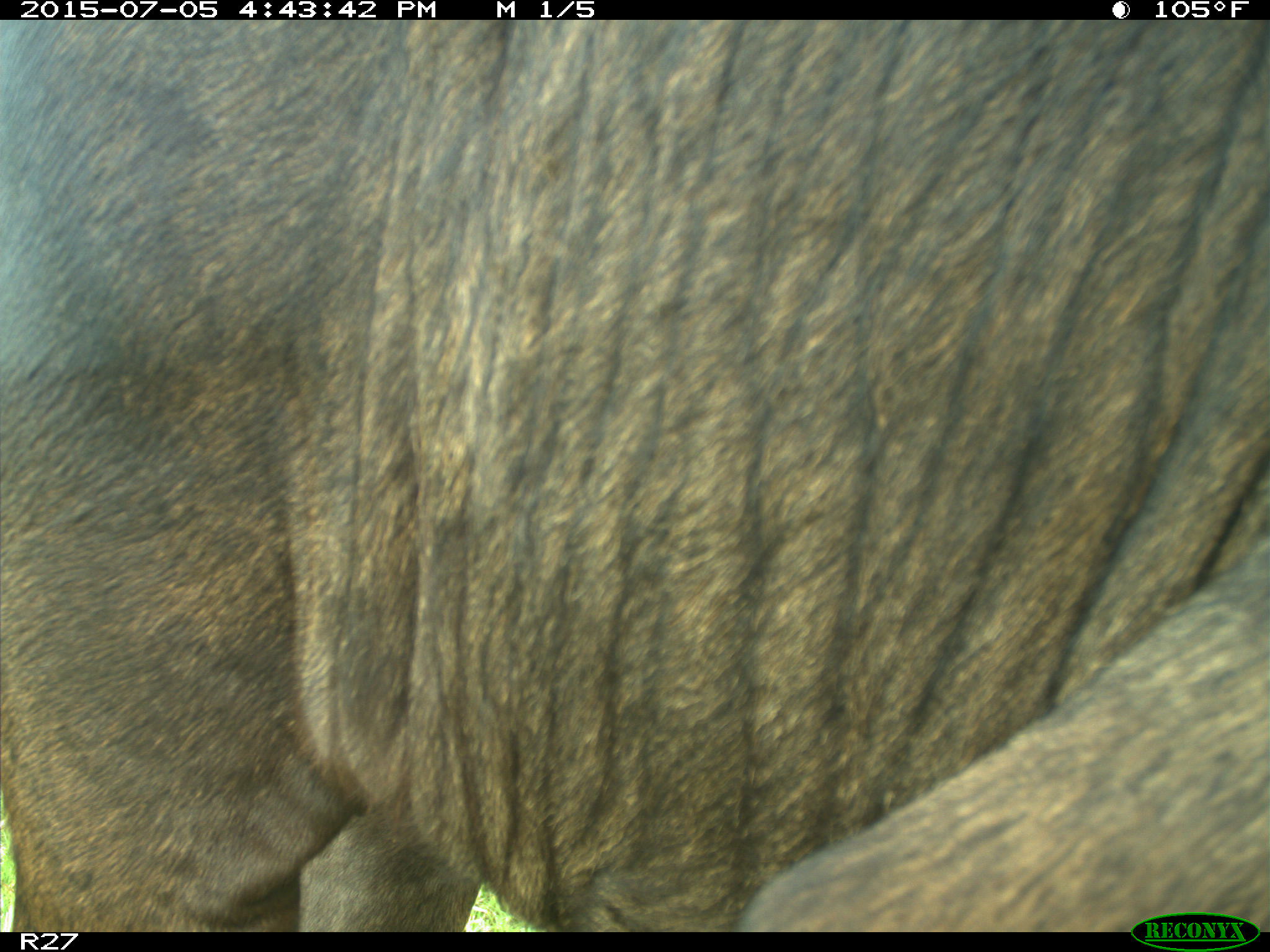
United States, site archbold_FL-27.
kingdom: Animalia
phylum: Chordata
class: Mammalia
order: Artiodactyla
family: Bovidae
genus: Bos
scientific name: Bos taurus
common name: domestic cow